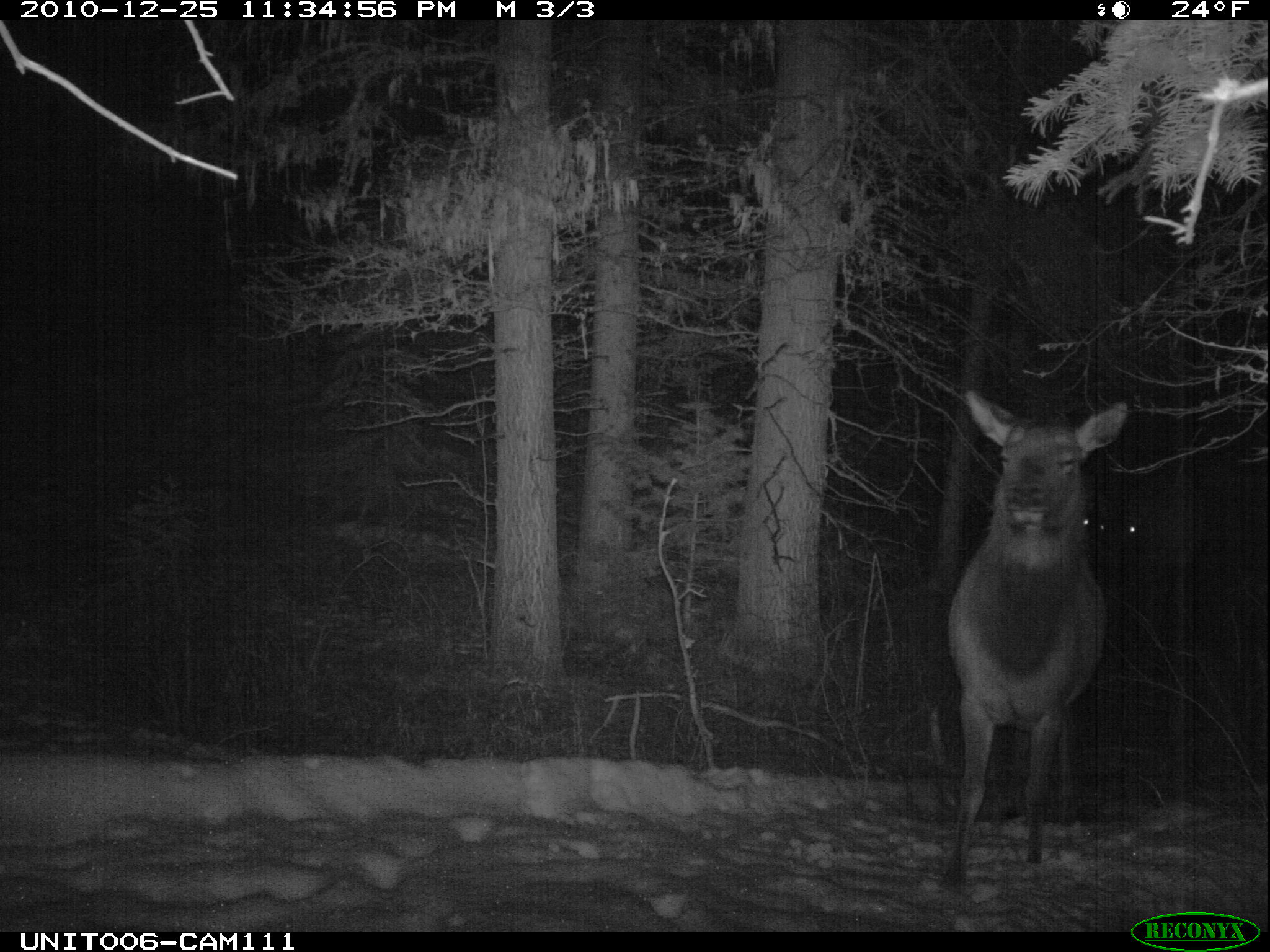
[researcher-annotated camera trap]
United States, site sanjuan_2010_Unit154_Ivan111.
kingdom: Animalia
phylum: Chordata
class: Mammalia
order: Artiodactyla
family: Cervidae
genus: Cervus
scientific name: Cervus elaphus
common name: red deer